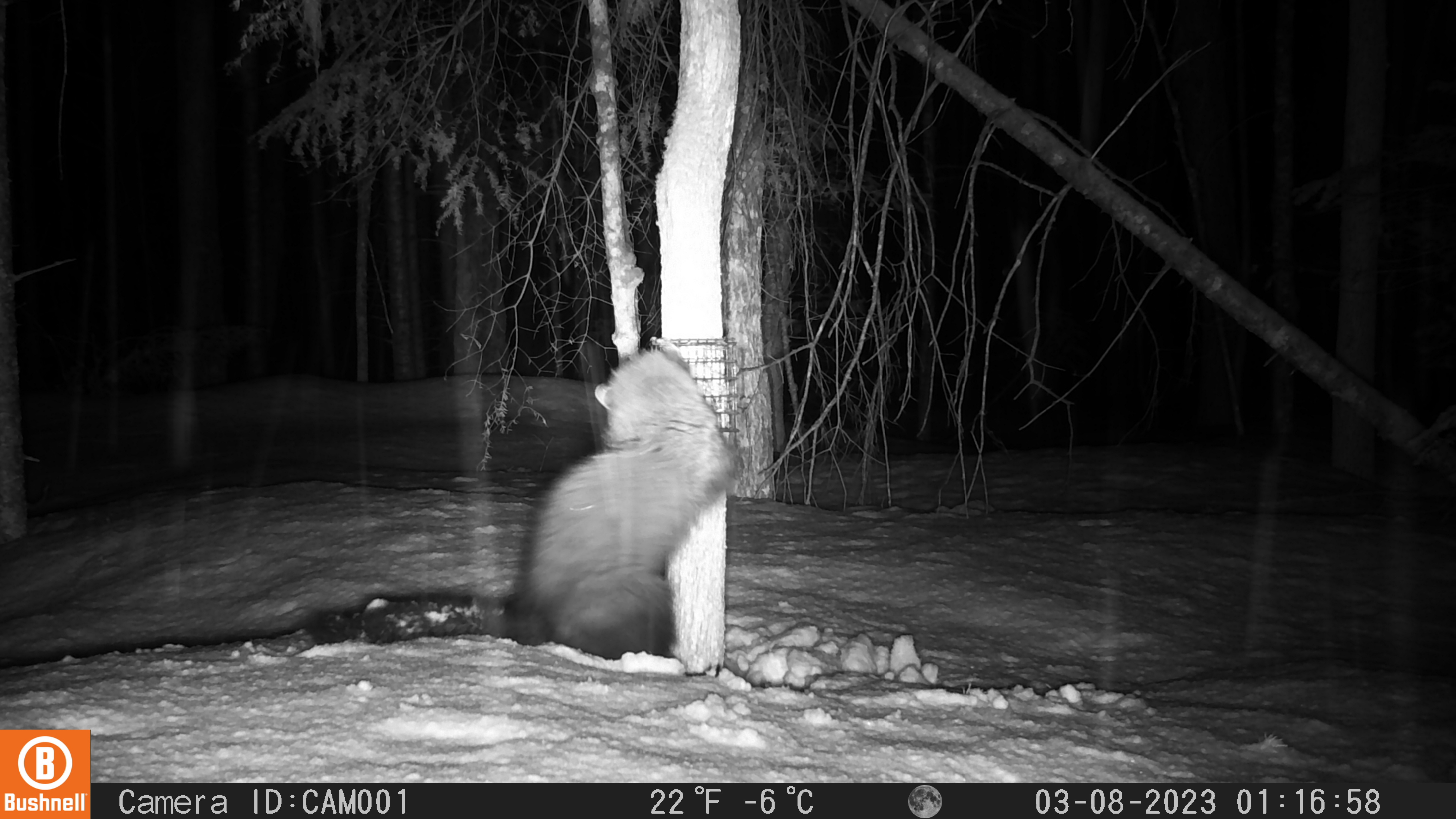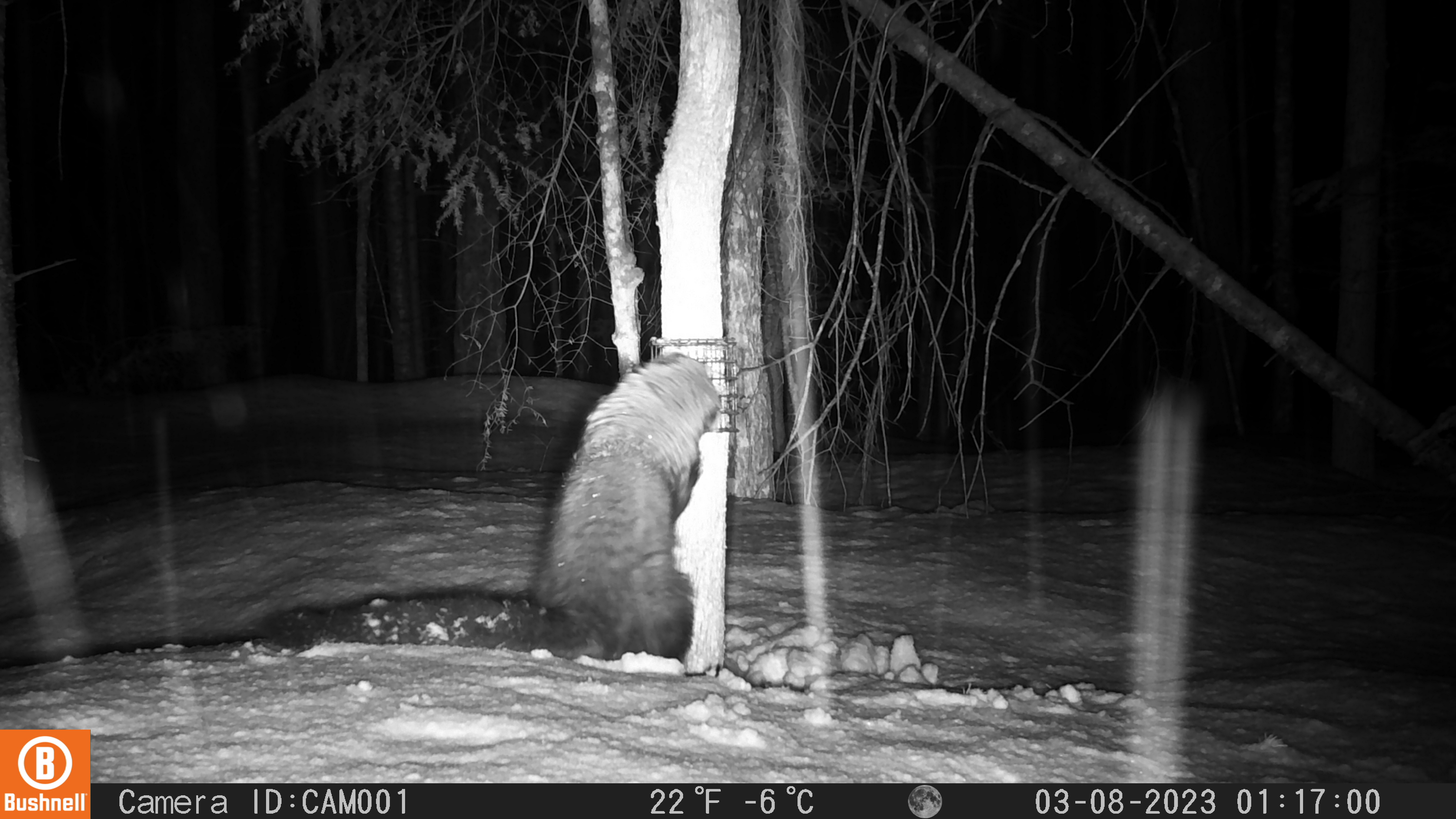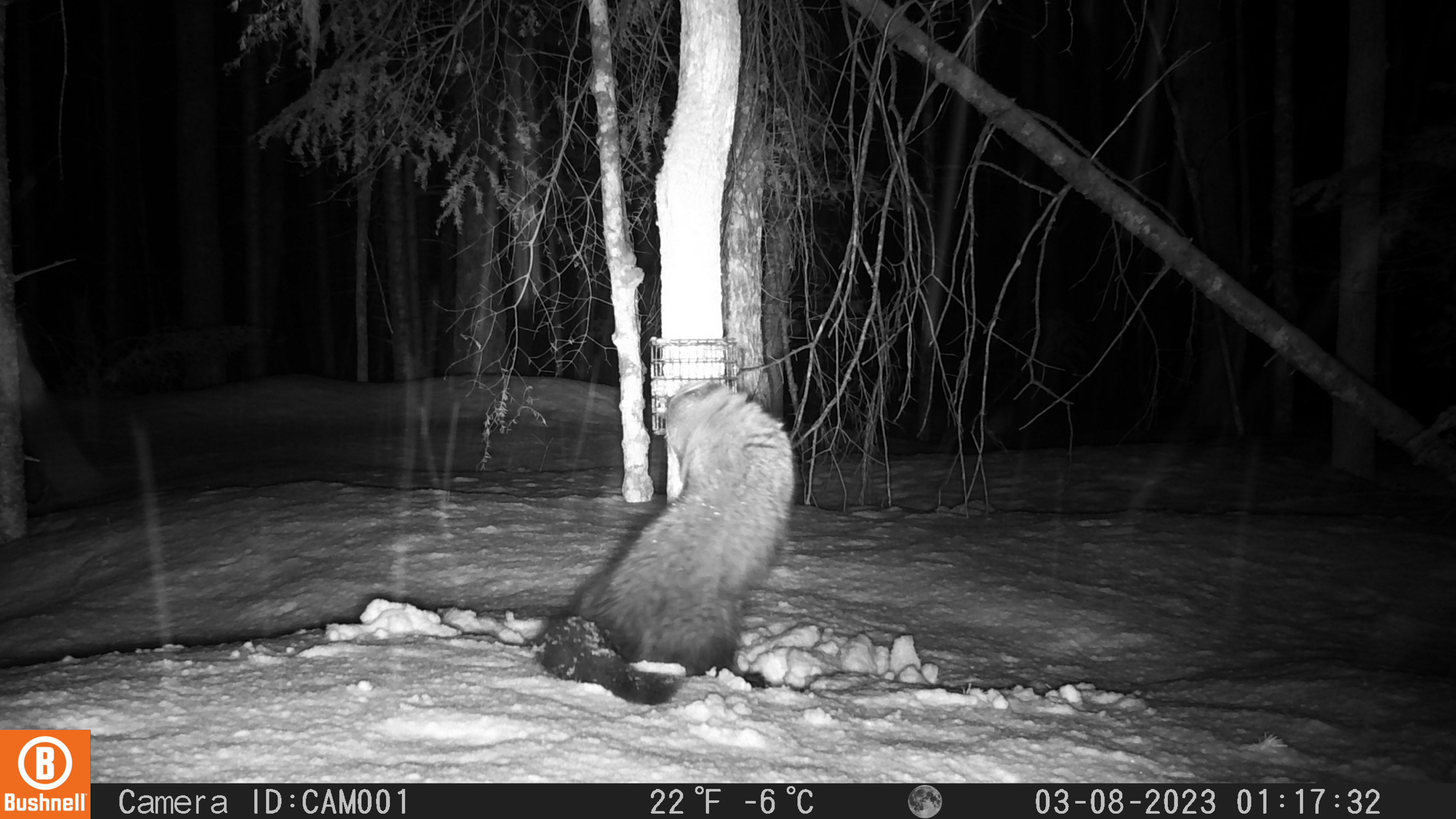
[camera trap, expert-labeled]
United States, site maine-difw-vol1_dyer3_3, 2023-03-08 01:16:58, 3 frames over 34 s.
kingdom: Animalia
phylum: Chordata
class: Mammalia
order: Carnivora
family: Mustelidae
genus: Pekania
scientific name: Pekania pennanti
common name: fisher